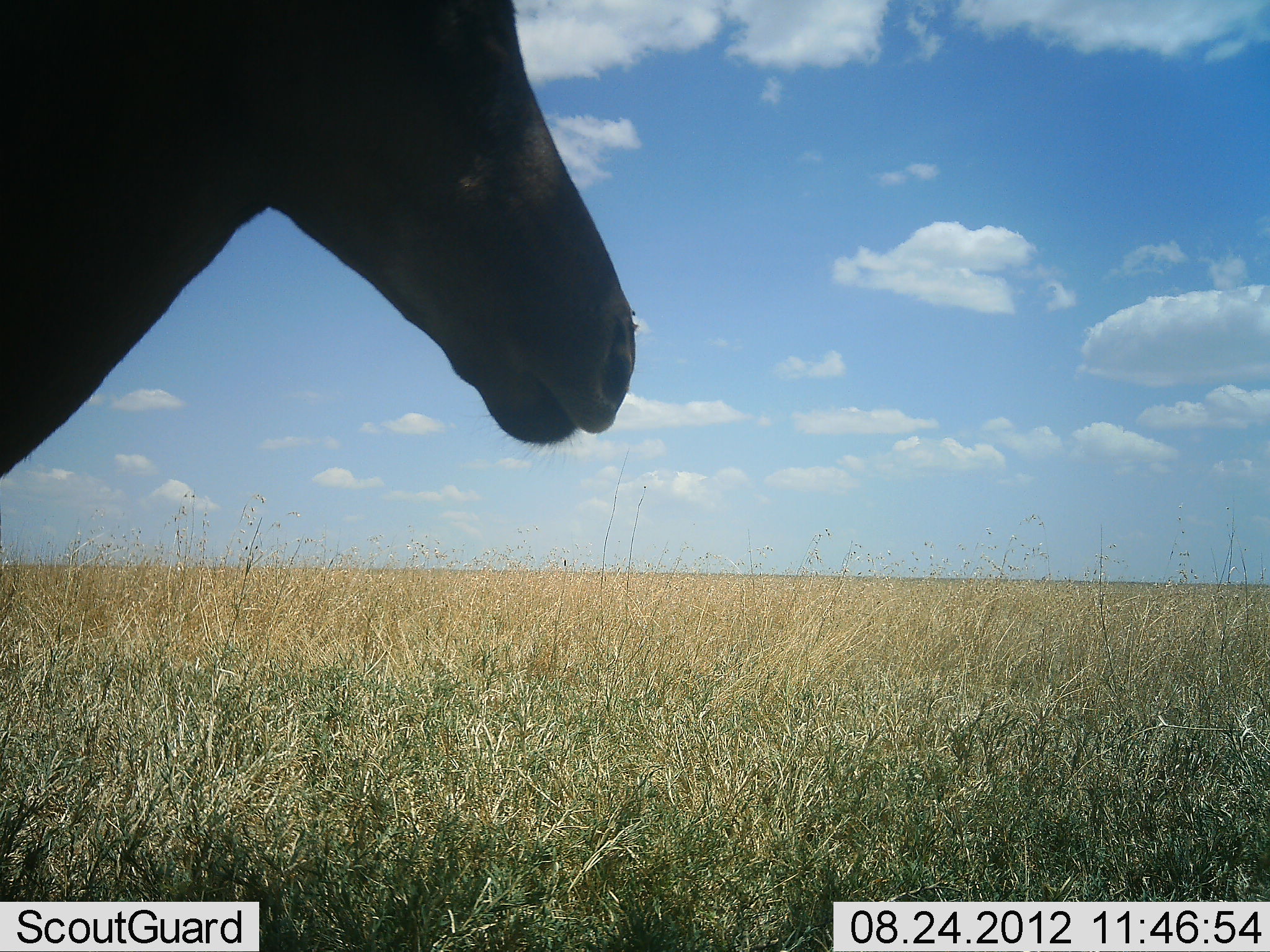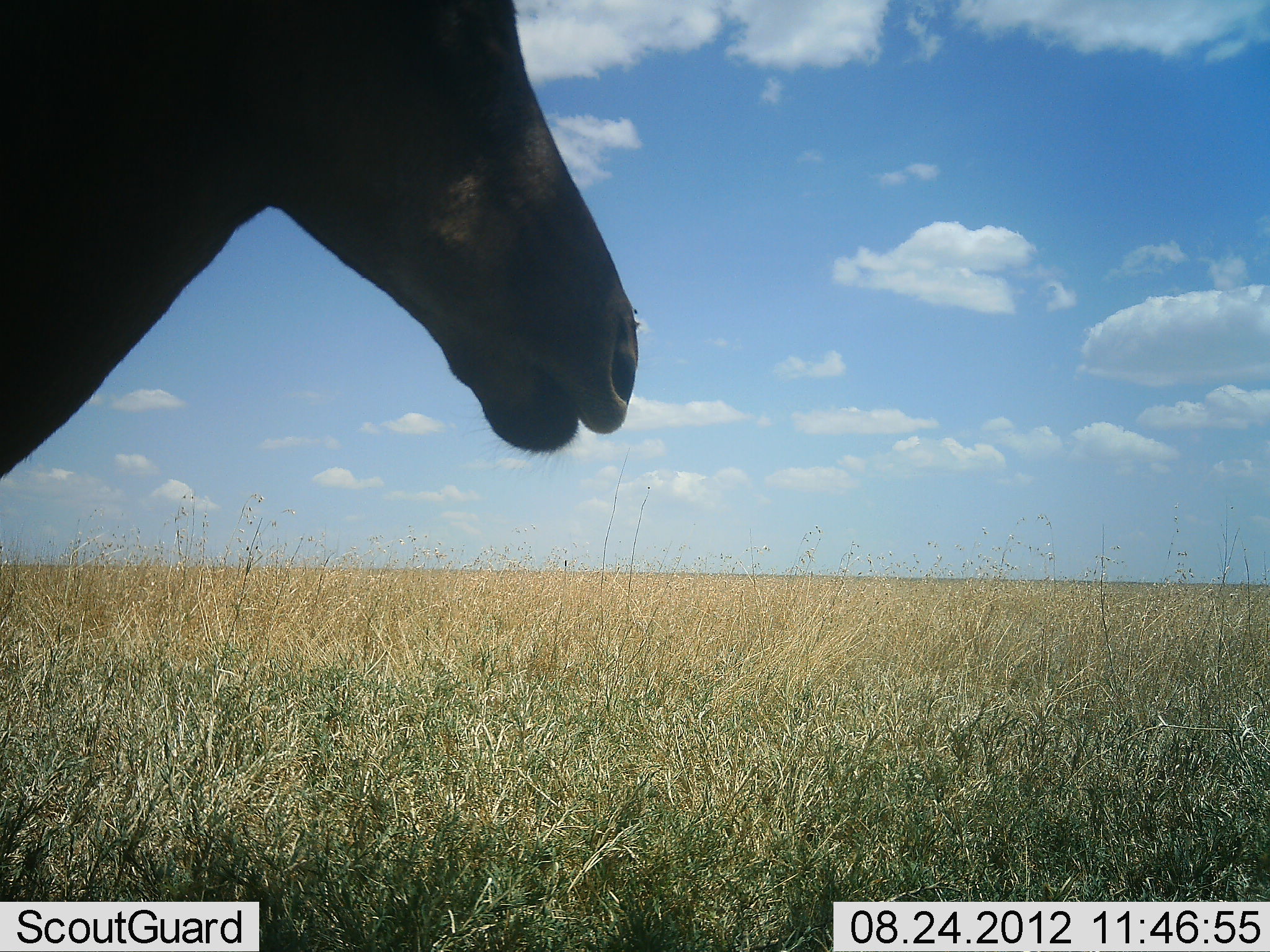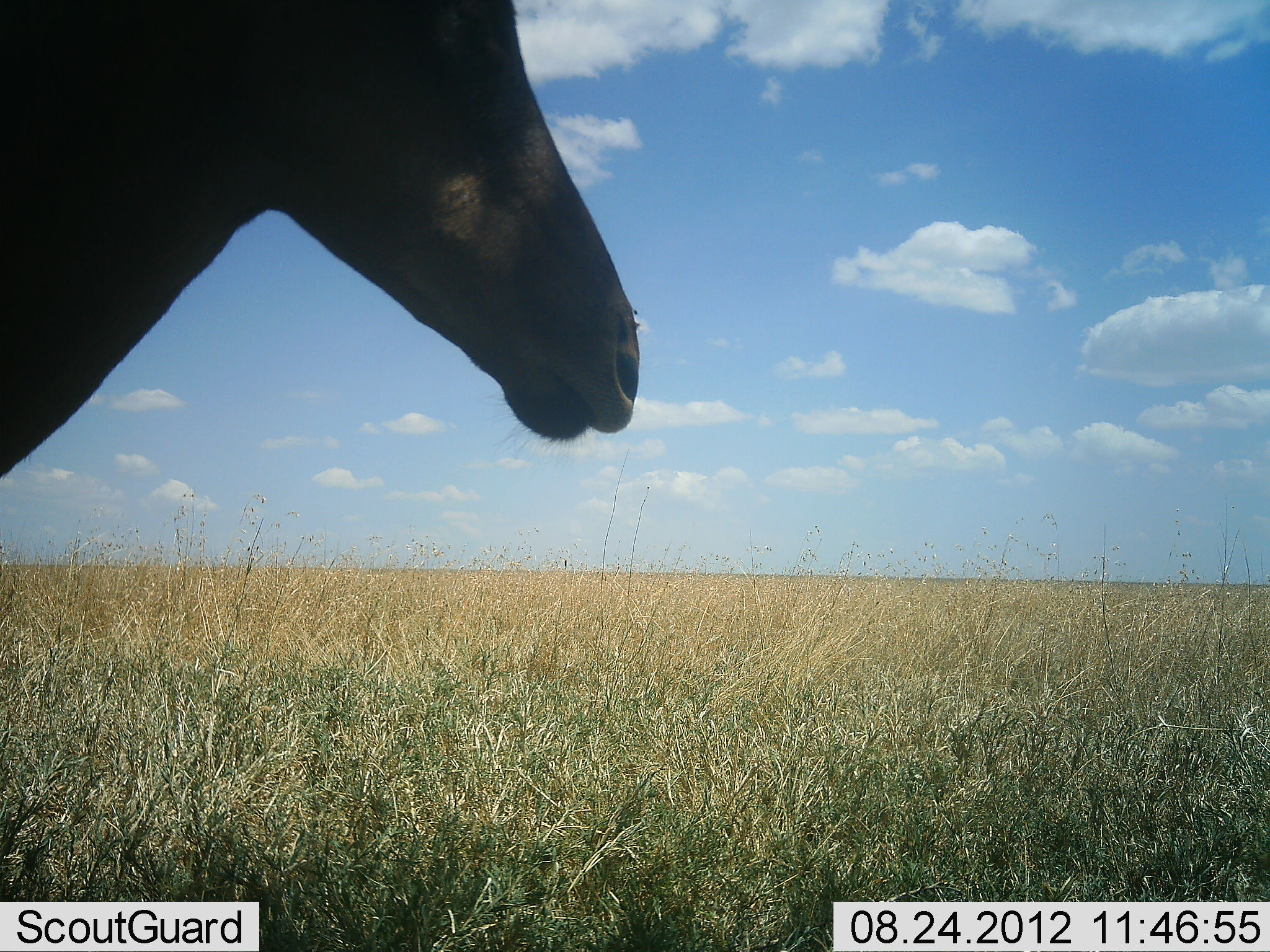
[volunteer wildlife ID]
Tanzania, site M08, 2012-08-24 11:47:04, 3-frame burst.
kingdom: Animalia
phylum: Chordata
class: Mammalia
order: Artiodactyla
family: Bovidae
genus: Alcelaphus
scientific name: Alcelaphus buselaphus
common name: hartebeest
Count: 1.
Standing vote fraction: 90%.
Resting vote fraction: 0%.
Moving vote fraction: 0%.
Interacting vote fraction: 0%.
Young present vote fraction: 0%.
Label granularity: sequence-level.